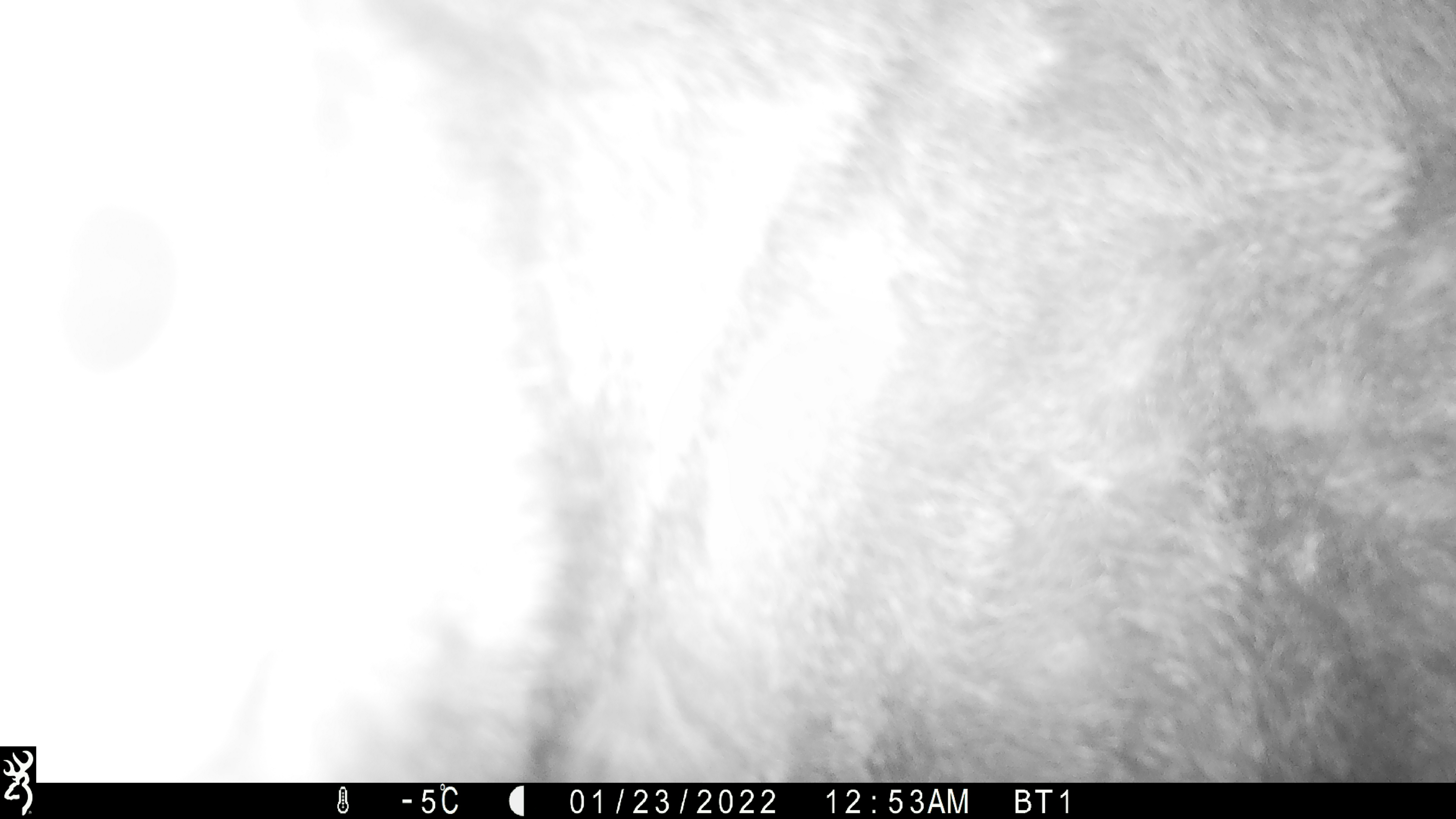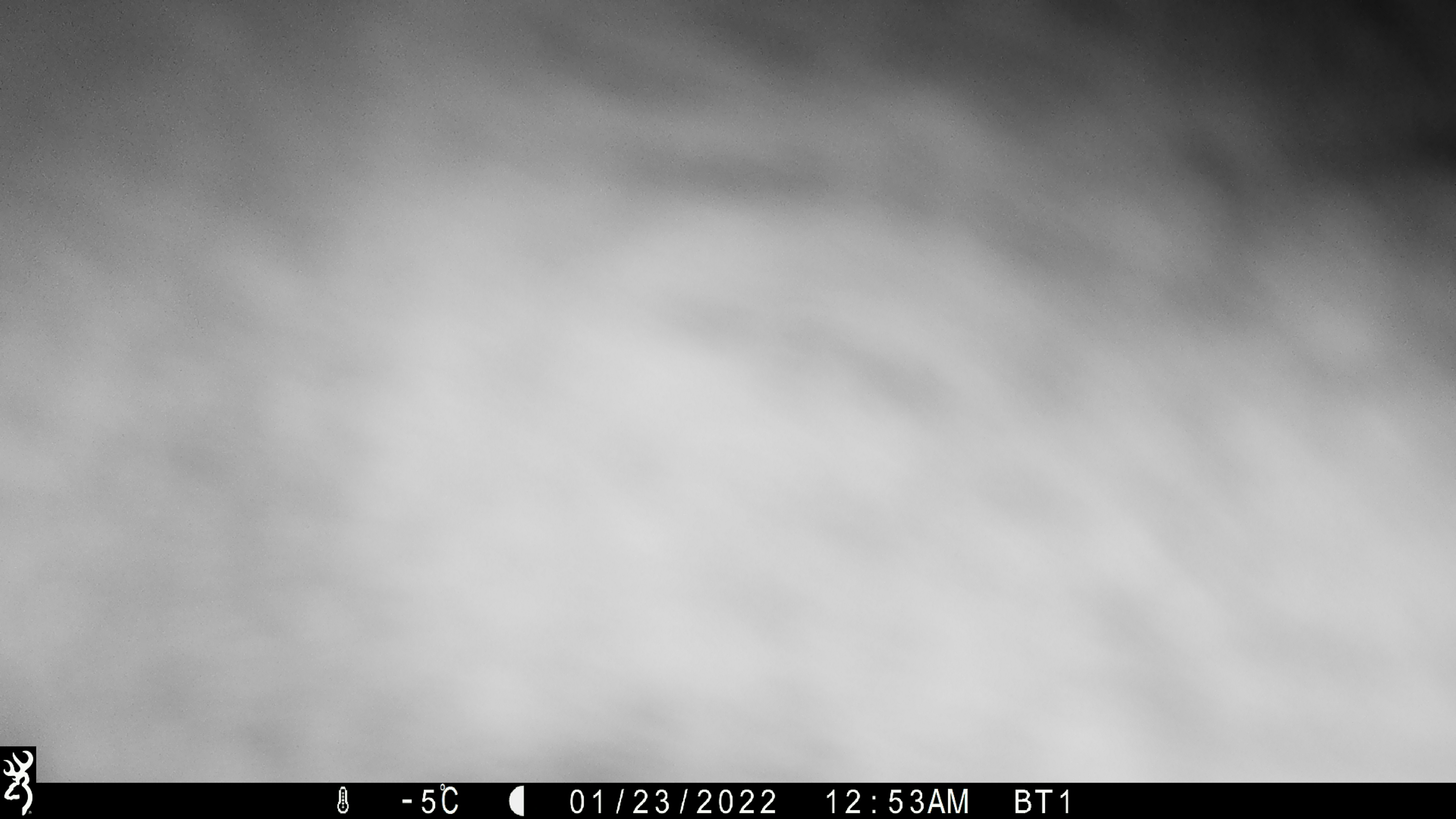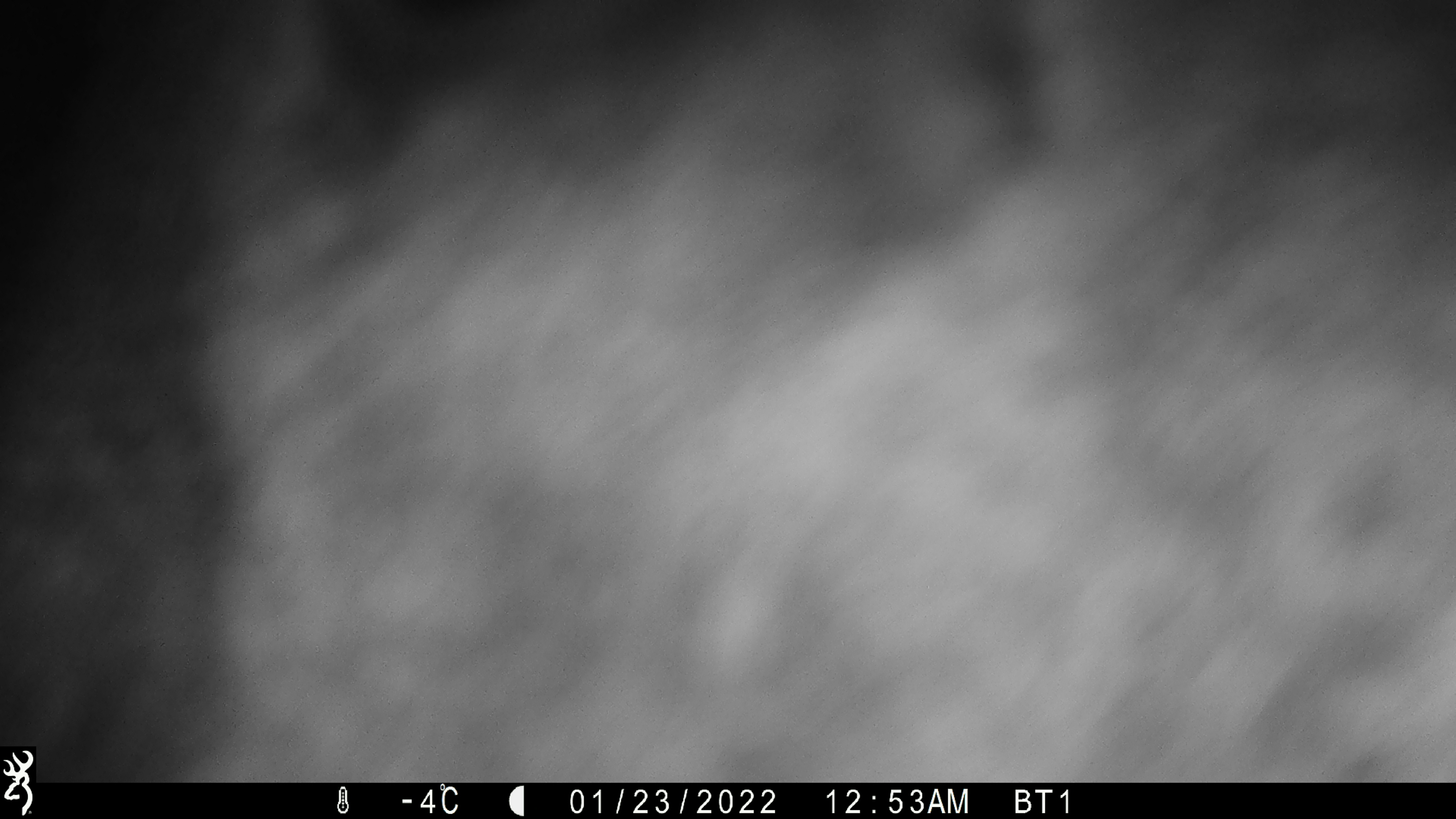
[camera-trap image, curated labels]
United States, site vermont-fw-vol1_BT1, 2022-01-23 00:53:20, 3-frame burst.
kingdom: Animalia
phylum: Chordata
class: Mammalia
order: Artiodactyla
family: Cervidae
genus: Alces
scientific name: Alces alces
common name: moose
Moose (Alces alces).